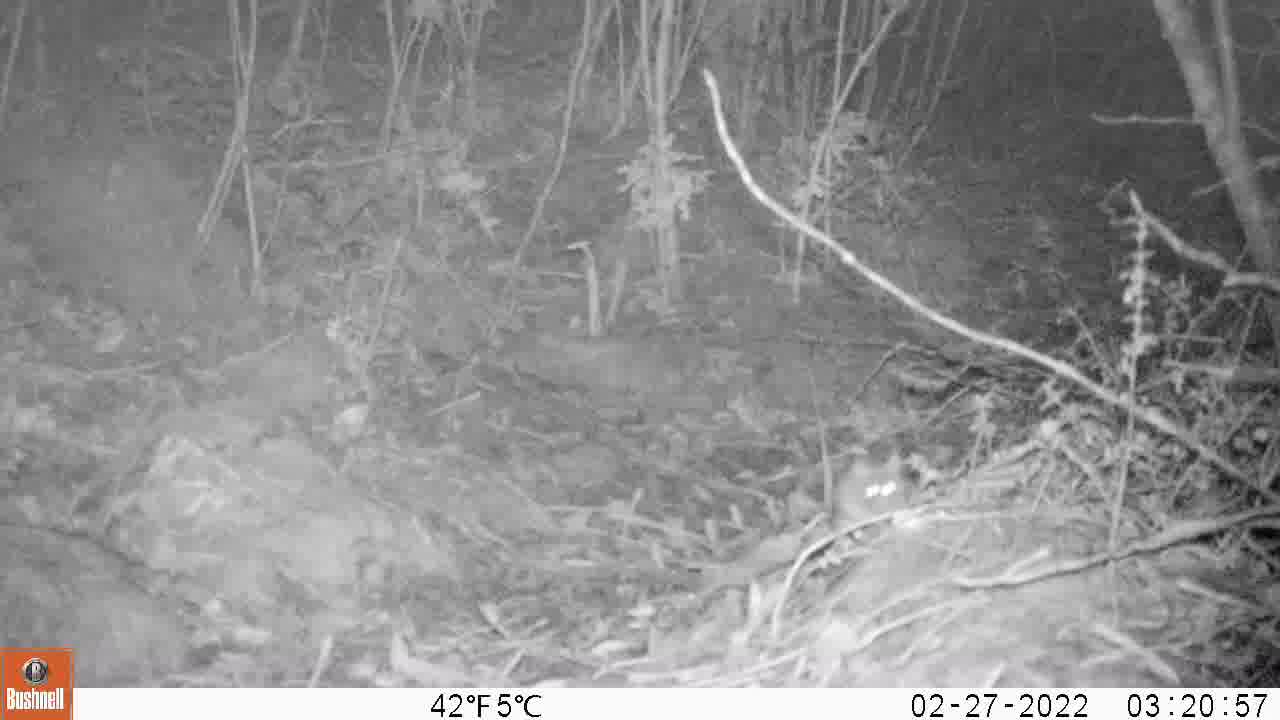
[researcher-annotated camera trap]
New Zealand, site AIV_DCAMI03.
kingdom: Animalia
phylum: Chordata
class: Mammalia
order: Rodentia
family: Muridae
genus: Mus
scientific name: Mus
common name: mouse